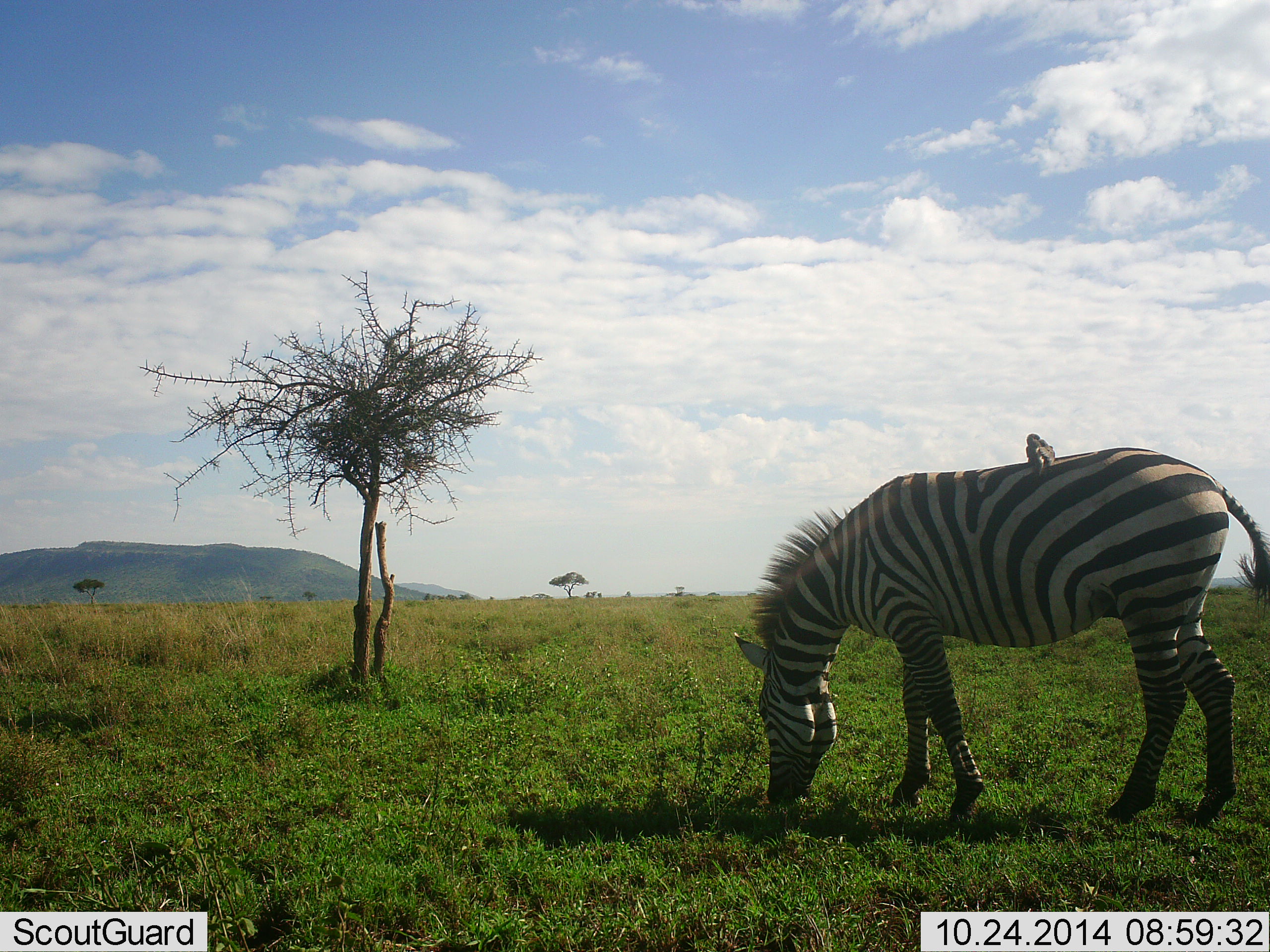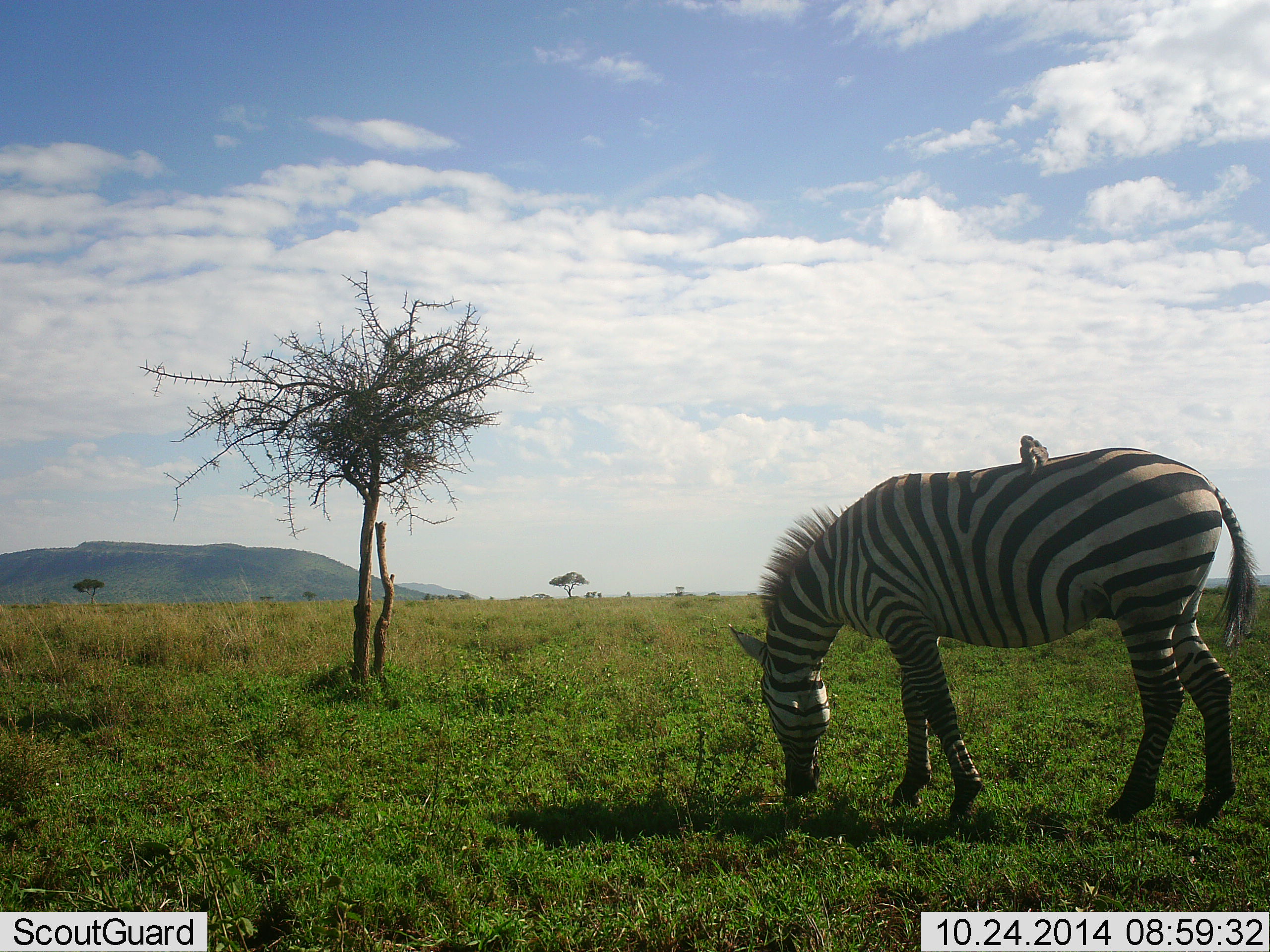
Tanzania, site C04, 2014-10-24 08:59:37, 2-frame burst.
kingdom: Animalia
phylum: Chordata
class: Aves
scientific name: Aves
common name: bird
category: otherbird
Otherbird (bird) (Aves), count 1. Behavior (volunteer vote fractions): standing 20%, resting 40%, moving 0%, interacting 30%. Young present (vote fraction): 0%. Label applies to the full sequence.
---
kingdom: Animalia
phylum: Chordata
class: Mammalia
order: Perissodactyla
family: Equidae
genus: Equus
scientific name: Equus quagga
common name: plains zebra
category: zebra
Zebra (plains zebra) (Equus quagga), count 1. Behavior (volunteer vote fractions): standing 8%, resting 0%, moving 0%, interacting 0%. Young present (vote fraction): 0%. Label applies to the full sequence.